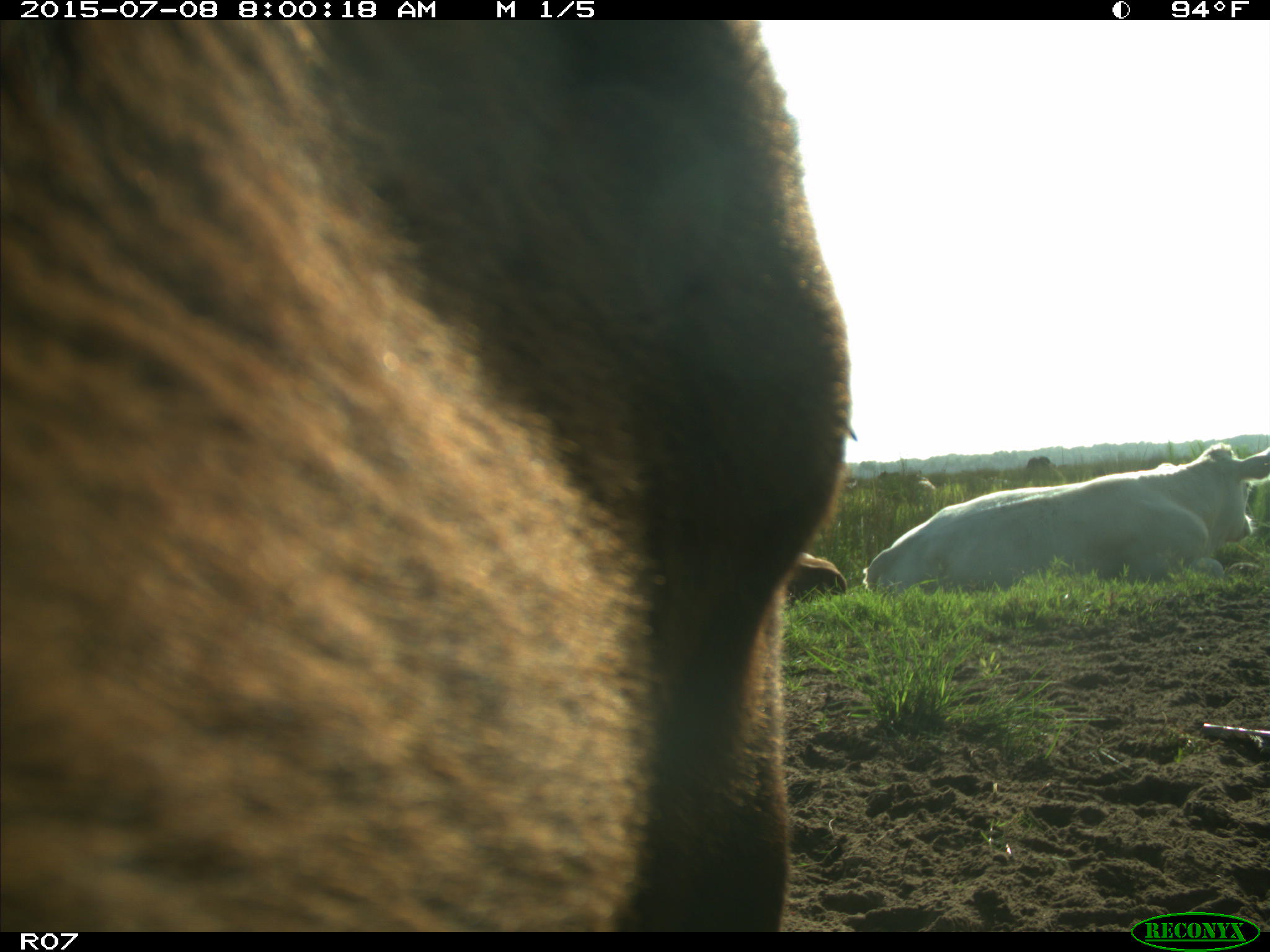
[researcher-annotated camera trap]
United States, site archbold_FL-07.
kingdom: Animalia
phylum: Chordata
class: Mammalia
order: Artiodactyla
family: Bovidae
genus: Bos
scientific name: Bos taurus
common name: domestic cow